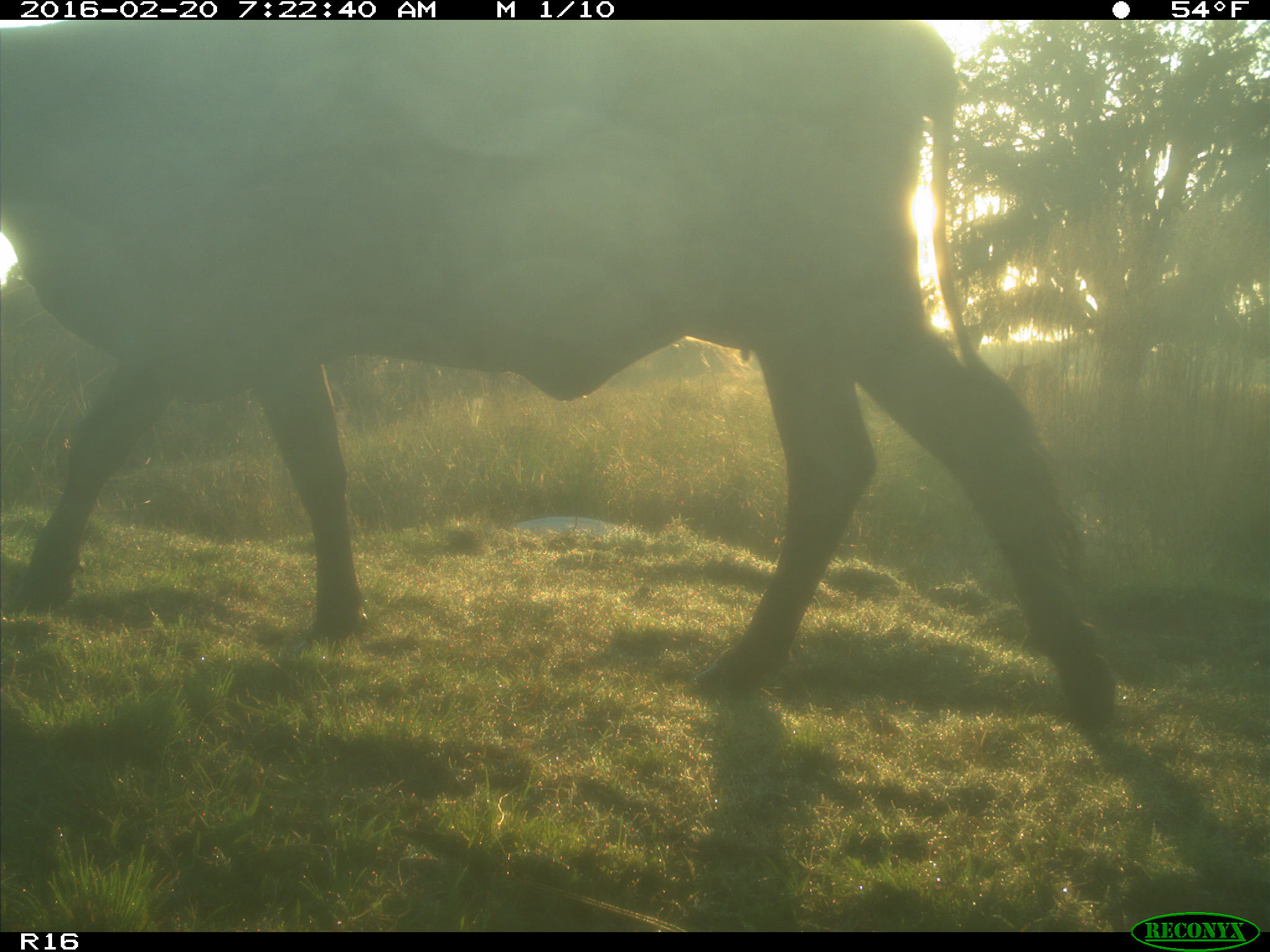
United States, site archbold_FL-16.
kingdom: Animalia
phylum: Chordata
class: Mammalia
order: Artiodactyla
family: Bovidae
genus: Bos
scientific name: Bos taurus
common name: domestic cow